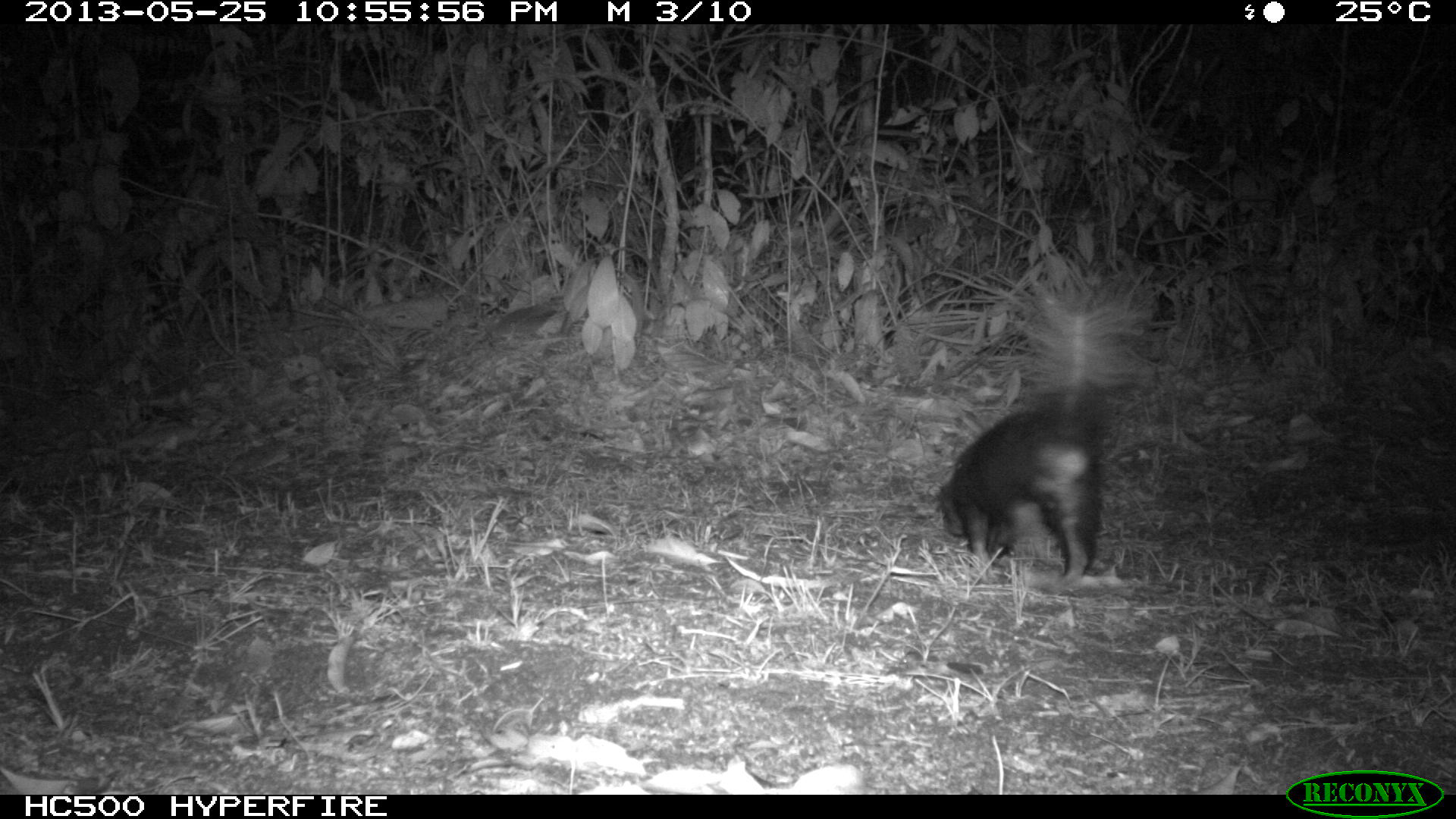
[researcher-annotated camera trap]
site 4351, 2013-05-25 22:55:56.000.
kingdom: Animalia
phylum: Chordata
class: Mammalia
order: Carnivora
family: Mephitidae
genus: Conepatus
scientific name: Conepatus semistriatus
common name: striped hog-nosed skunk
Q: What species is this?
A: Conepatus semistriatus (striped hog-nosed skunk).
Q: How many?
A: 1.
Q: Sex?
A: Female.